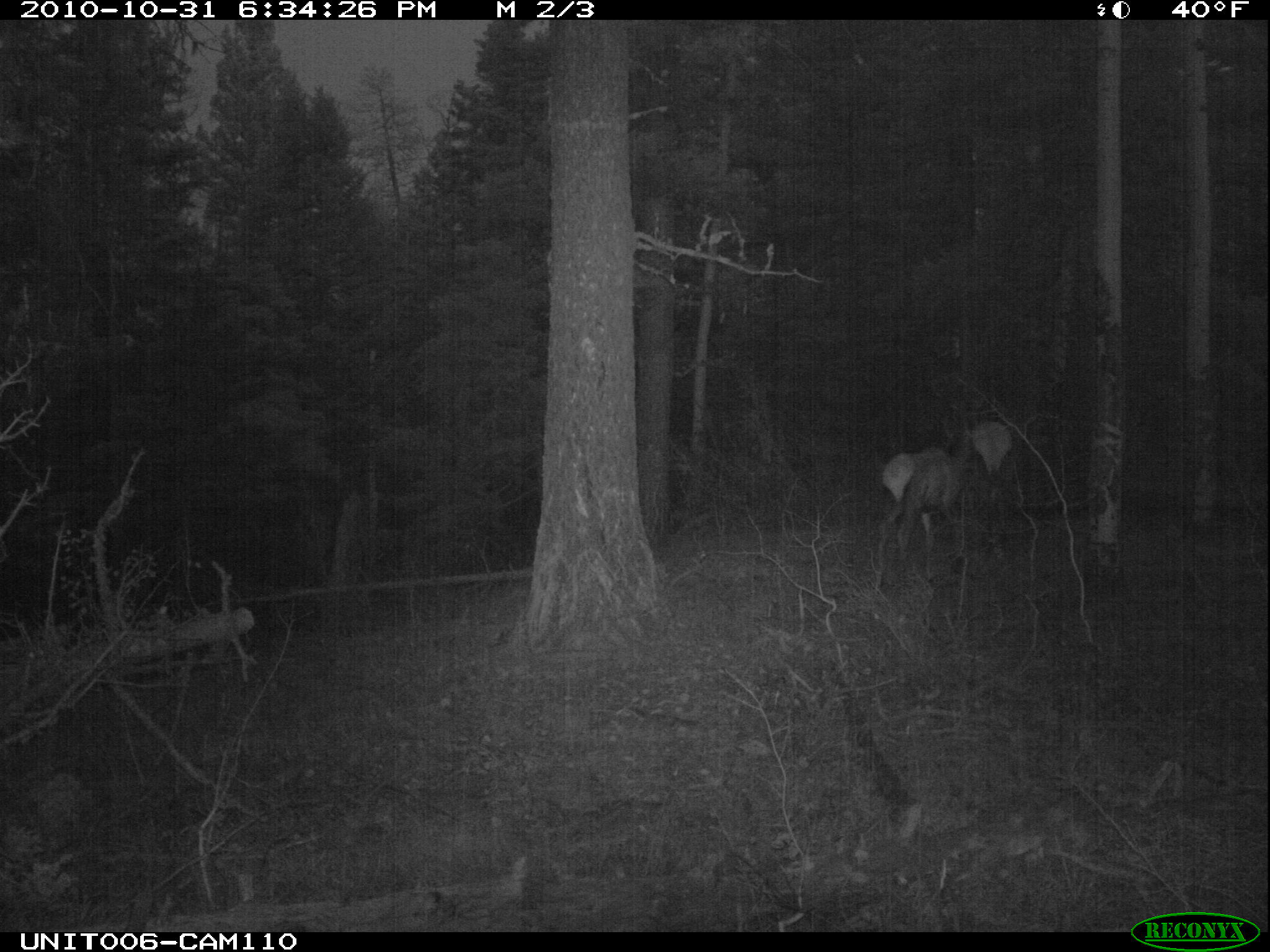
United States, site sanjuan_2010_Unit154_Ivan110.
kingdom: Animalia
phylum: Chordata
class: Mammalia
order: Artiodactyla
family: Cervidae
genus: Cervus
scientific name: Cervus elaphus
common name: red deer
Cervus elaphus (red deer).